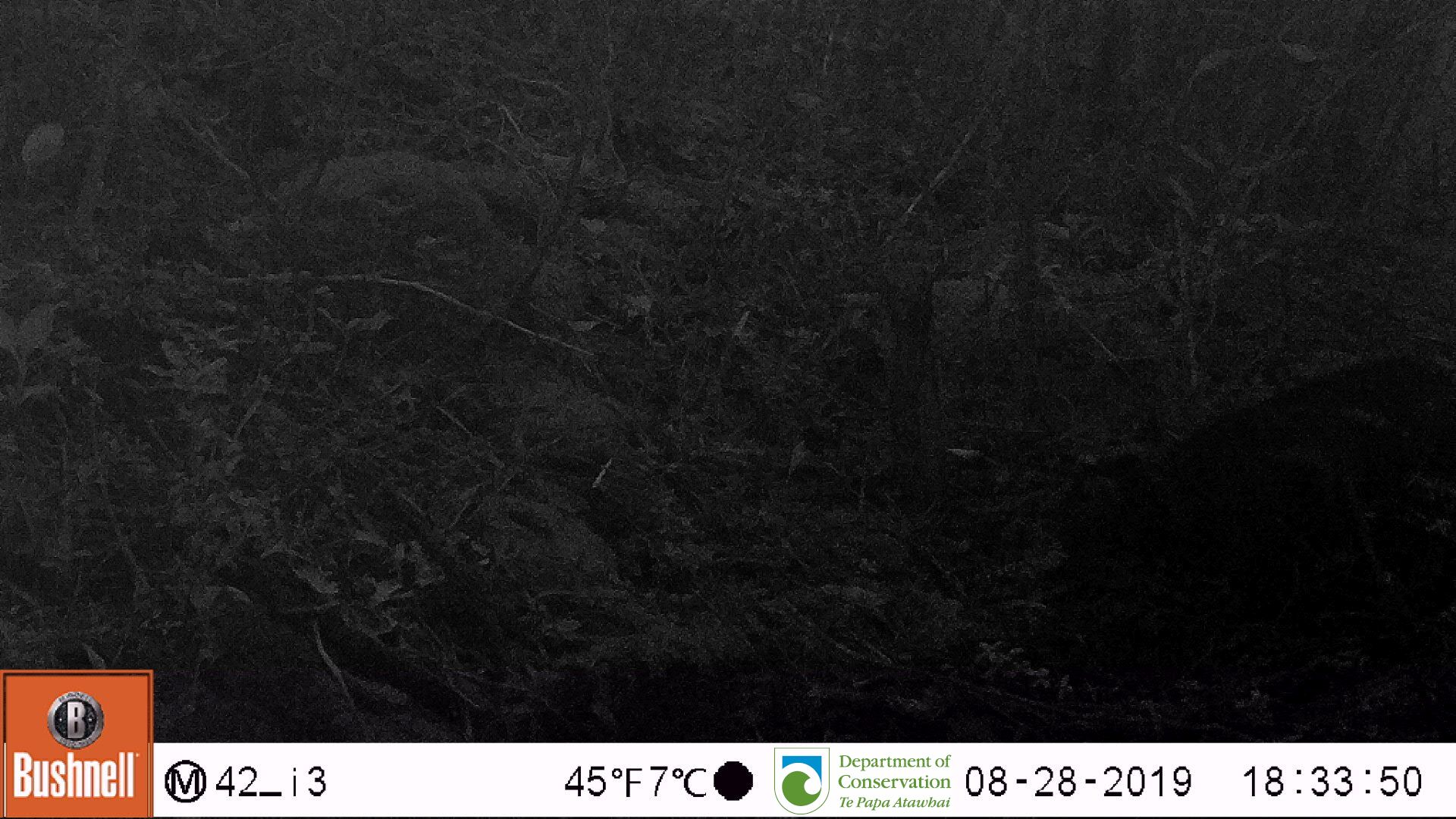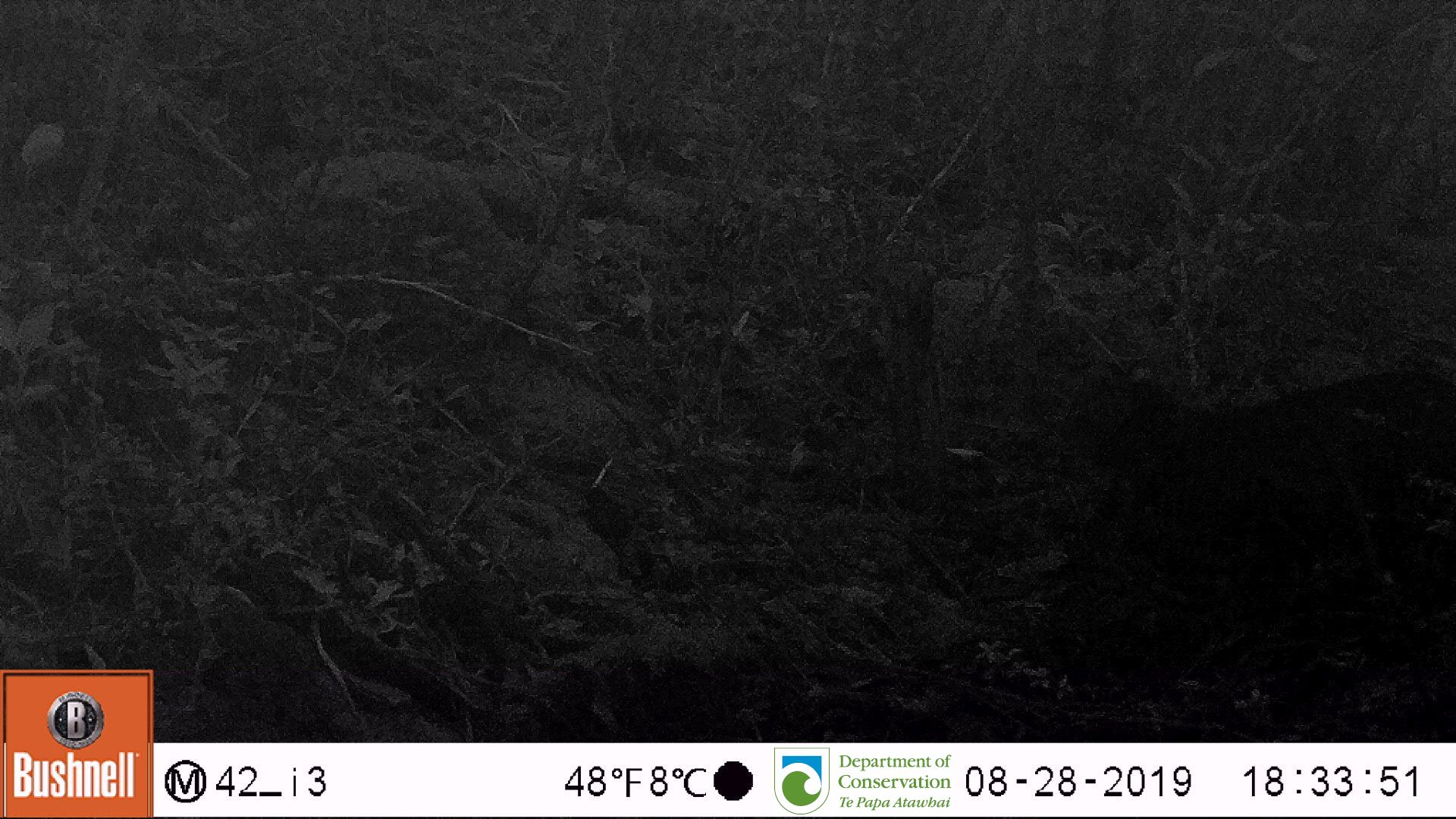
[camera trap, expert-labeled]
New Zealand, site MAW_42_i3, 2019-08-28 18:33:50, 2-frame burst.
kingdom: Animalia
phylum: Chordata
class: Mammalia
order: Carnivora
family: Felidae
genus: Felis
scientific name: Felis catus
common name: domestic cat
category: cat